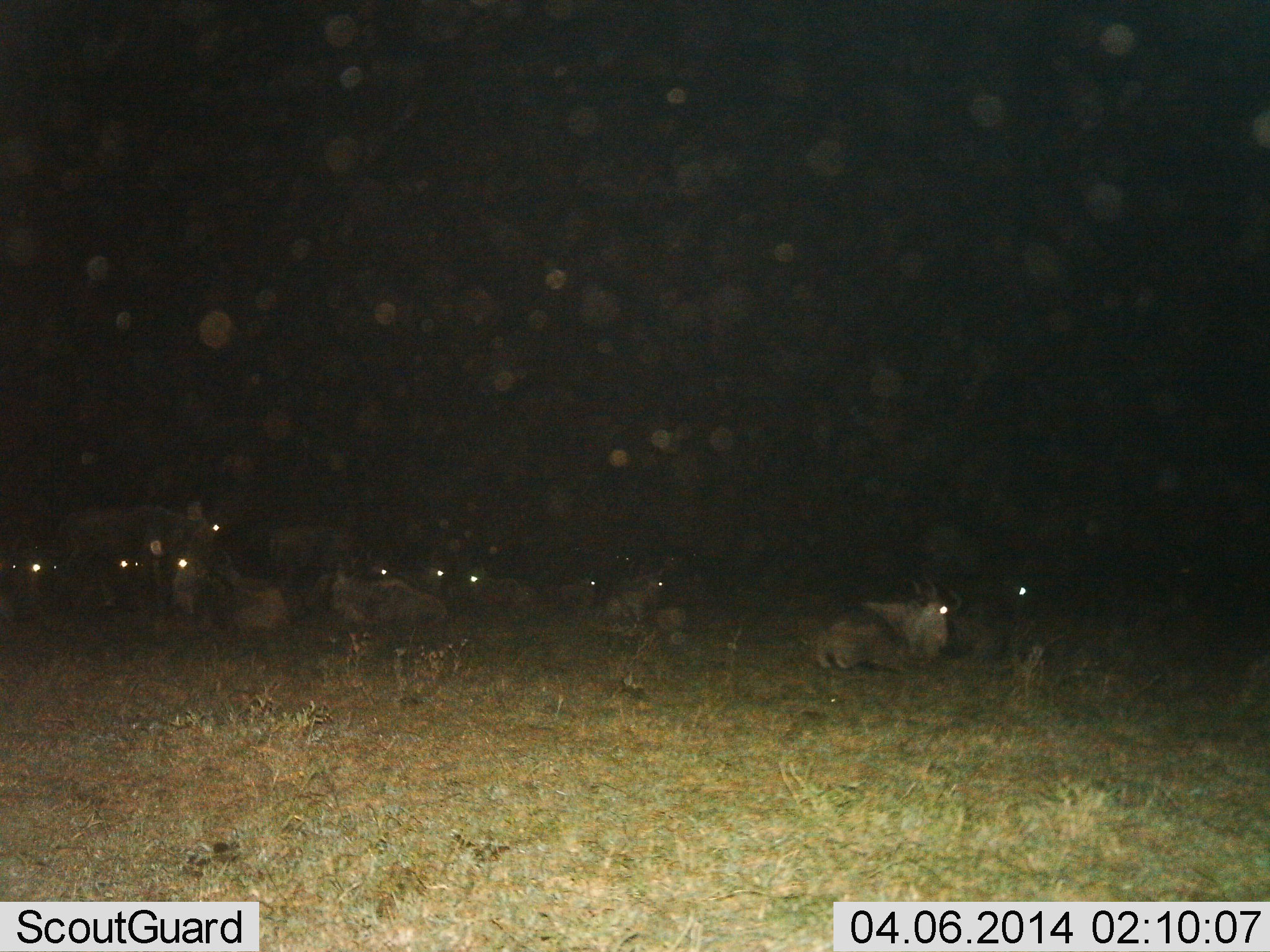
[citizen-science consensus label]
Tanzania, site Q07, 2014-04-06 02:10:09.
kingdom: Animalia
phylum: Chordata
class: Mammalia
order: Artiodactyla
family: Bovidae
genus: Connochaetes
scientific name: Connochaetes taurinus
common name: blue wildebeest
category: wildebeest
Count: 11-50.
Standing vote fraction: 40%.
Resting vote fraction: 100%.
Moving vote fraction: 0%.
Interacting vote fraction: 0%.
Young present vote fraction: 0%.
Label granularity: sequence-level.